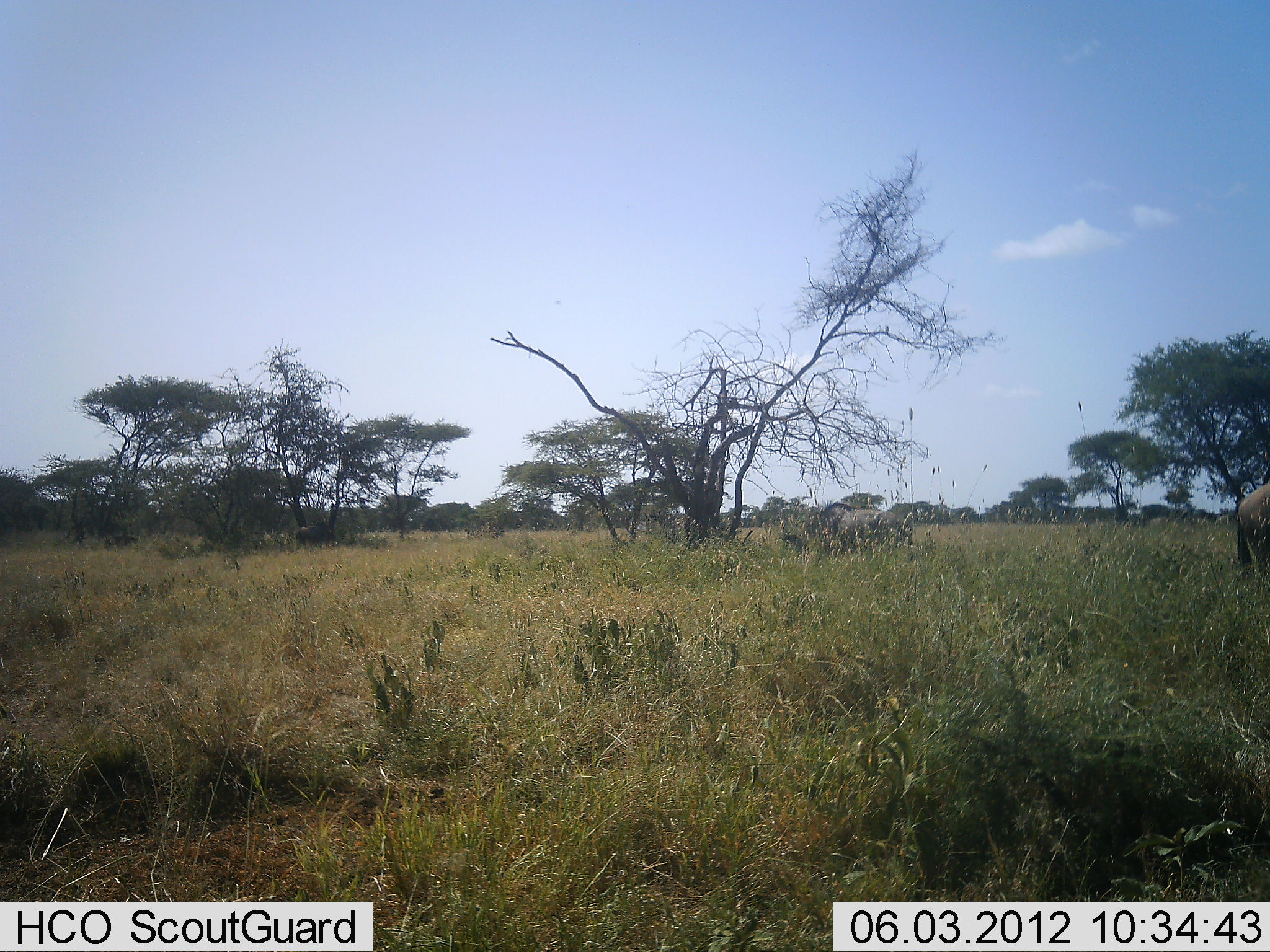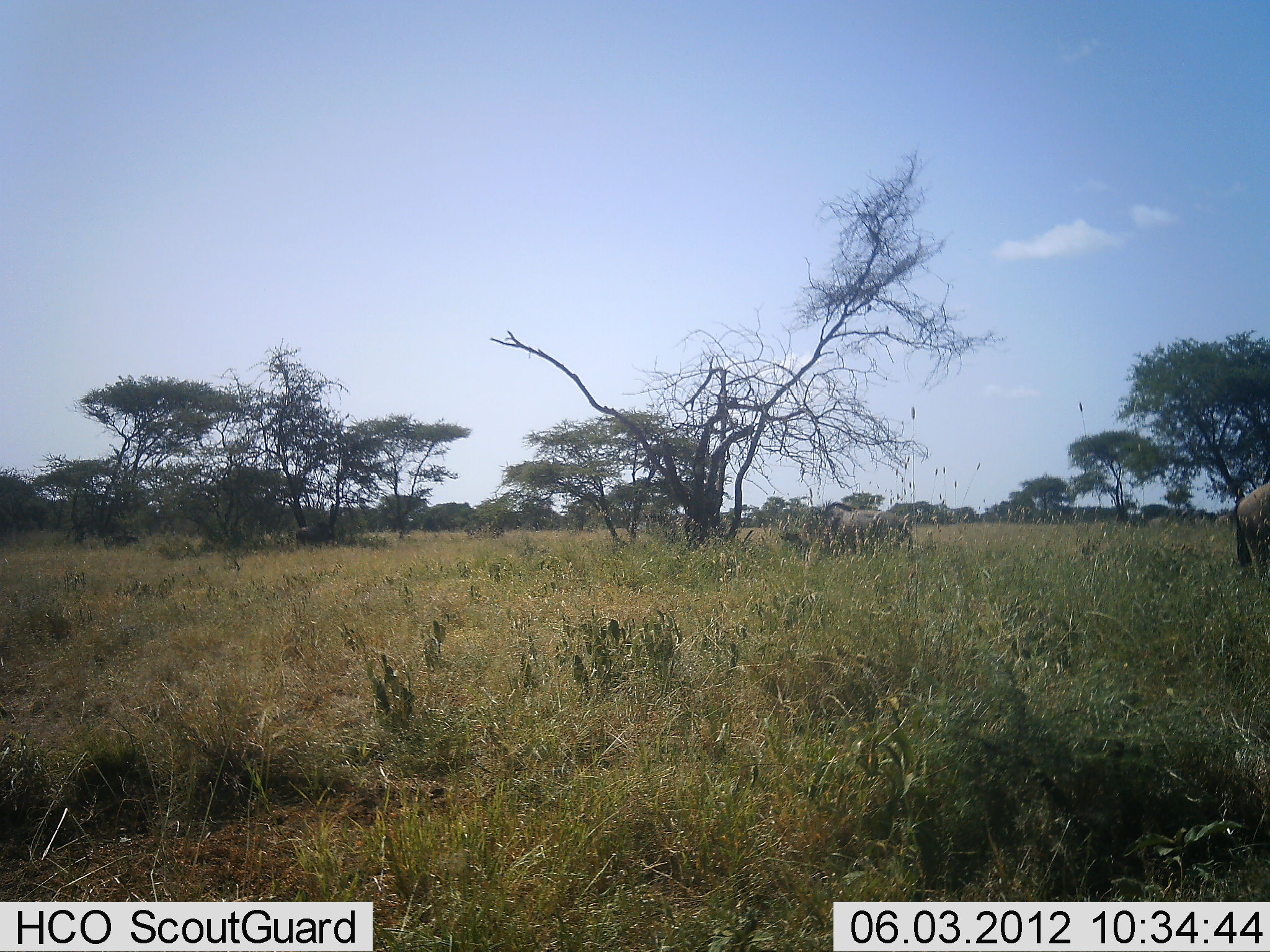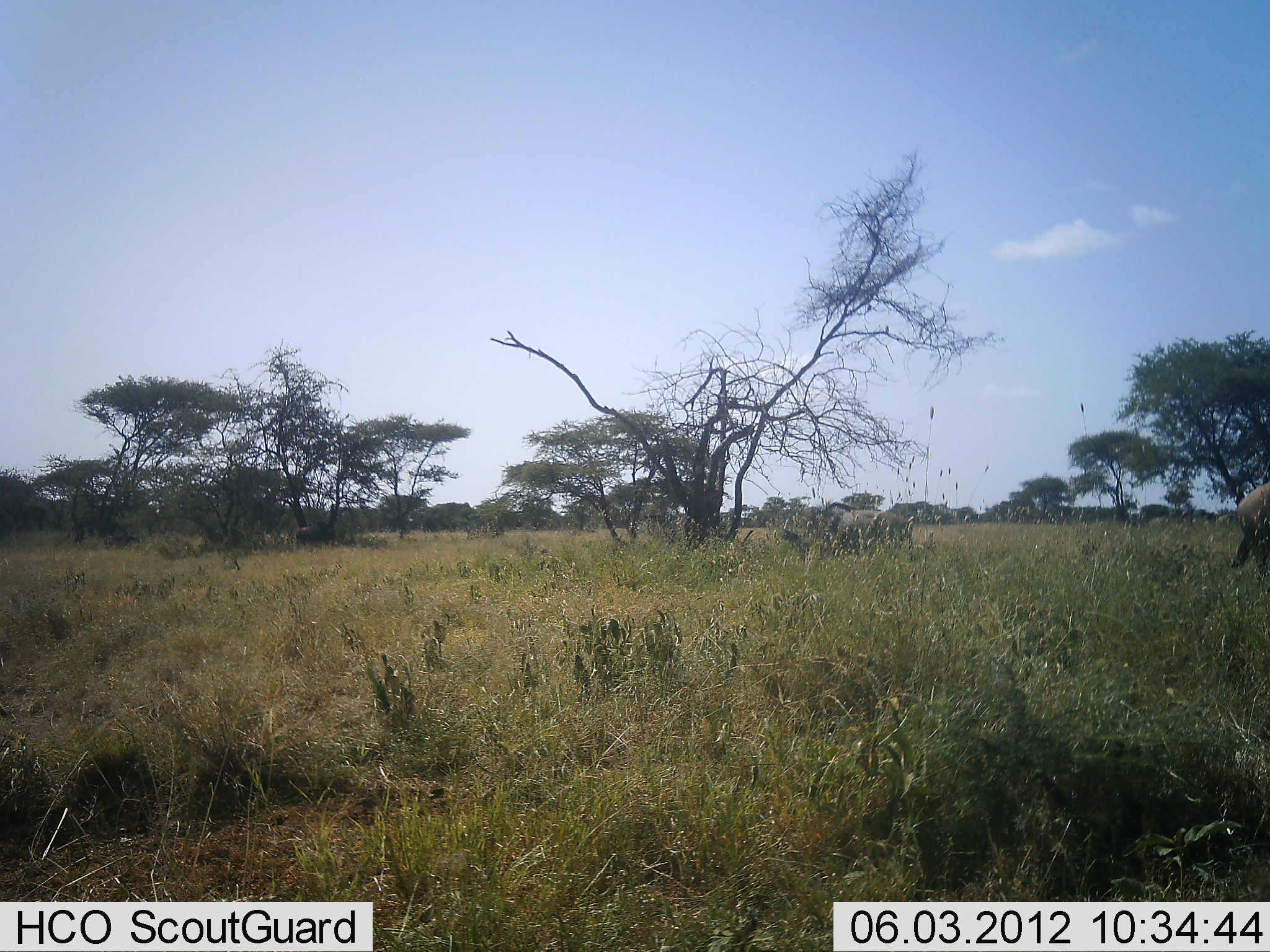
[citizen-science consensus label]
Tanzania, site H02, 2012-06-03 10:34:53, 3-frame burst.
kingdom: Animalia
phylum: Chordata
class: Mammalia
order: Artiodactyla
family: Bovidae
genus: Connochaetes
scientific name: Connochaetes taurinus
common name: blue wildebeest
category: wildebeest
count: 2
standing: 92%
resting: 17%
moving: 0%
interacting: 0%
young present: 0%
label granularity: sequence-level